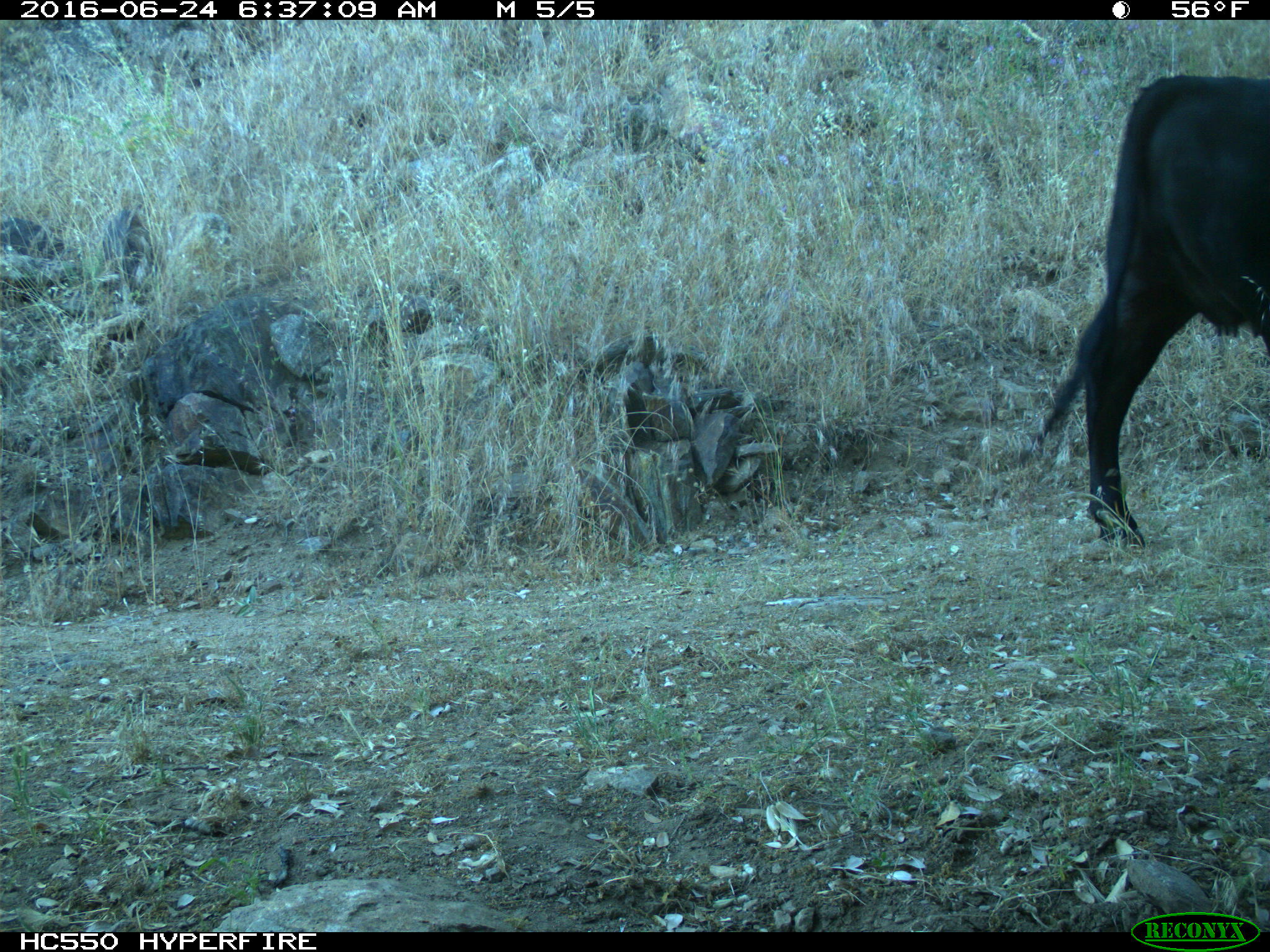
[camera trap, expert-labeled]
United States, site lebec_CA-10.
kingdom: Animalia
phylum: Chordata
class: Mammalia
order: Artiodactyla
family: Bovidae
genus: Bos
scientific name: Bos taurus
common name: domestic cow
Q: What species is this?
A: Bos taurus (domestic cow).